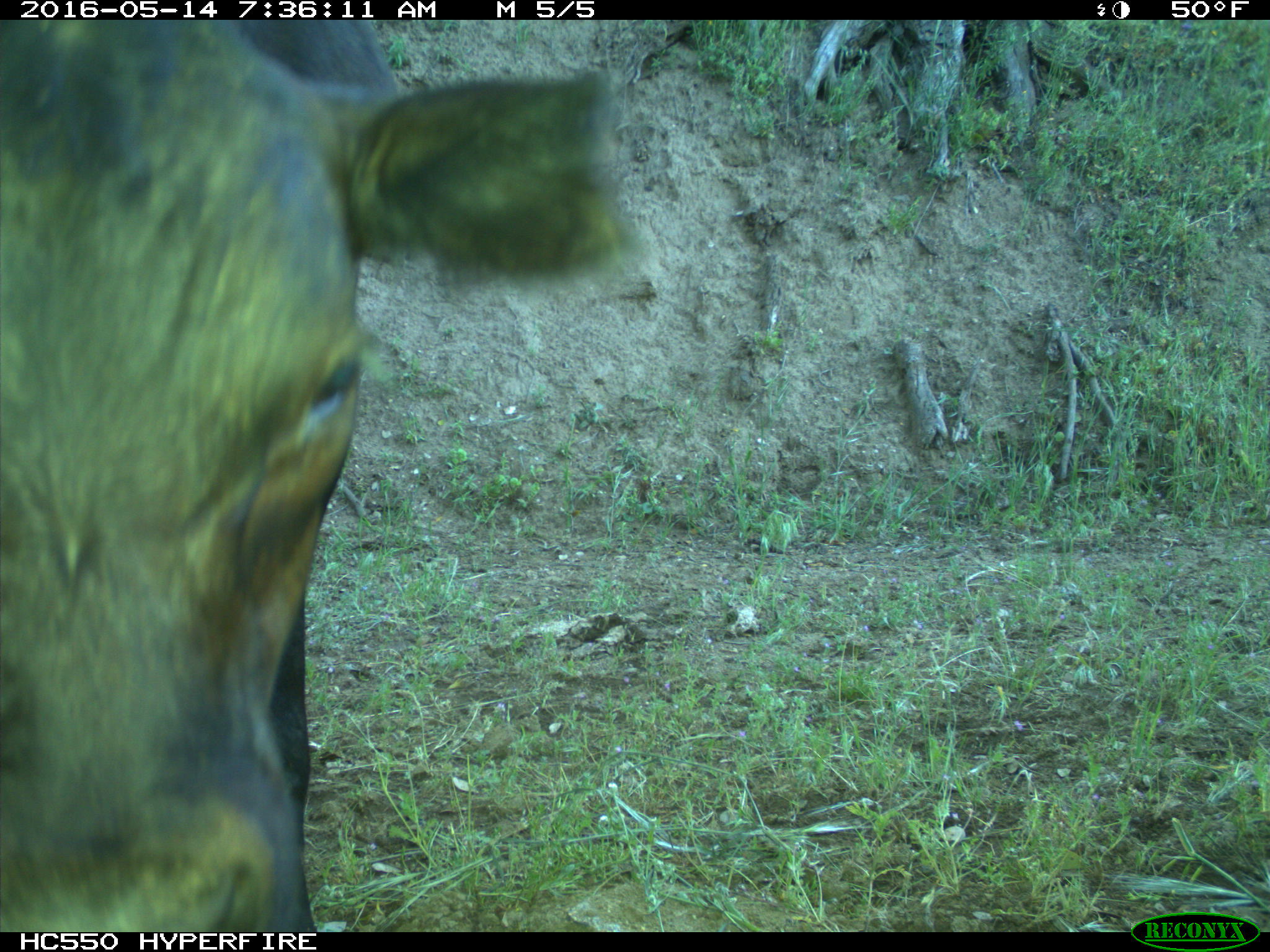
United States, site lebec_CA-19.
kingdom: Animalia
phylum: Chordata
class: Mammalia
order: Artiodactyla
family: Bovidae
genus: Bos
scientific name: Bos taurus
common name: domestic cow